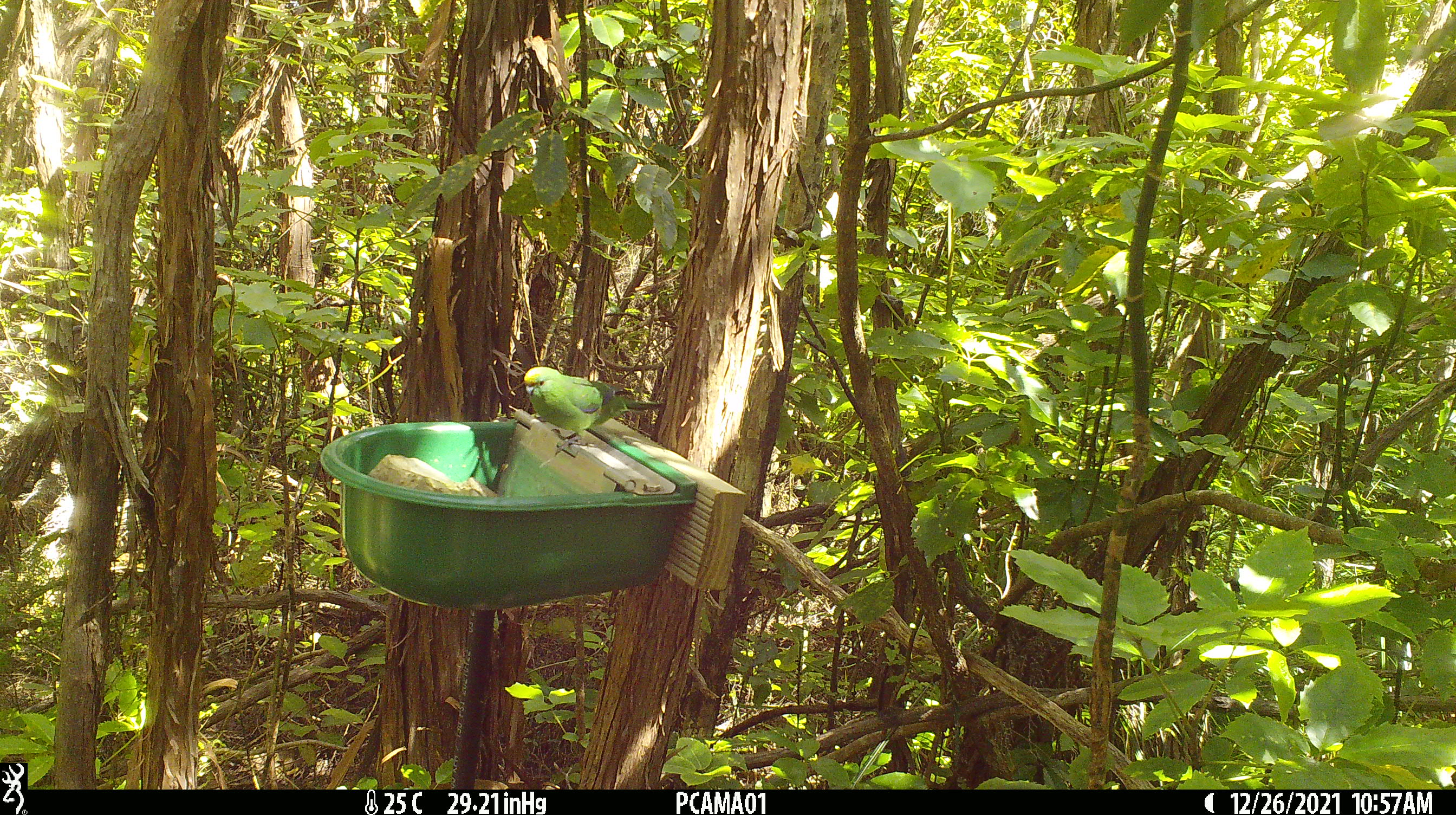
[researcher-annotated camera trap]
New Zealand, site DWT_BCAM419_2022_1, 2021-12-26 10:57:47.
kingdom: Animalia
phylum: Chordata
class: Aves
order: Psittaciformes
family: Psittaculidae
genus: Cyanoramphus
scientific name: Cyanoramphus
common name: parakeet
Parakeet (Cyanoramphus).